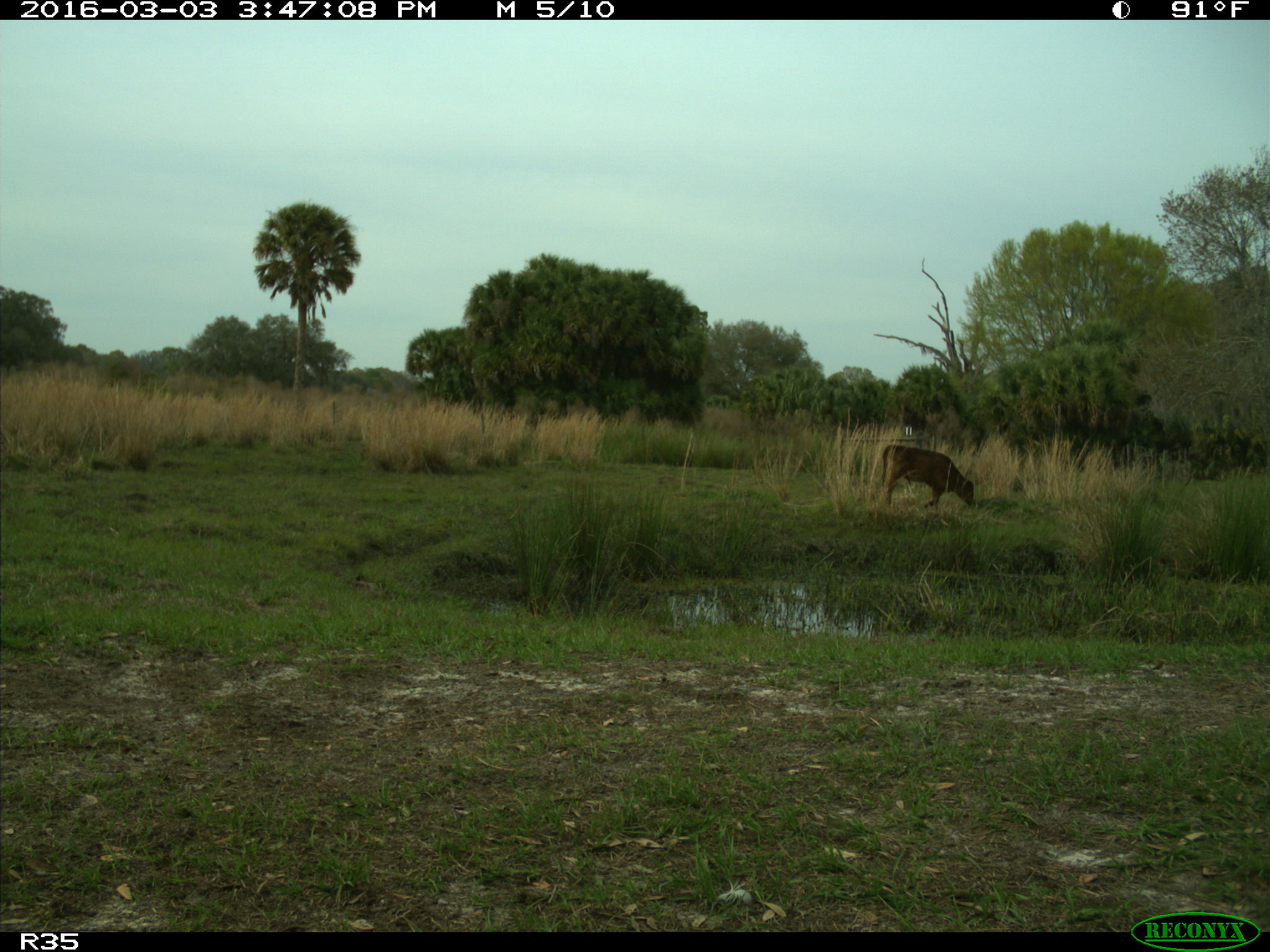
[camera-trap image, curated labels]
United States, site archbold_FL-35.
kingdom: Animalia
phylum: Chordata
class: Mammalia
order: Artiodactyla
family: Bovidae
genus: Bos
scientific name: Bos taurus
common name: domestic cow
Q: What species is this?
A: Bos taurus (domestic cow).